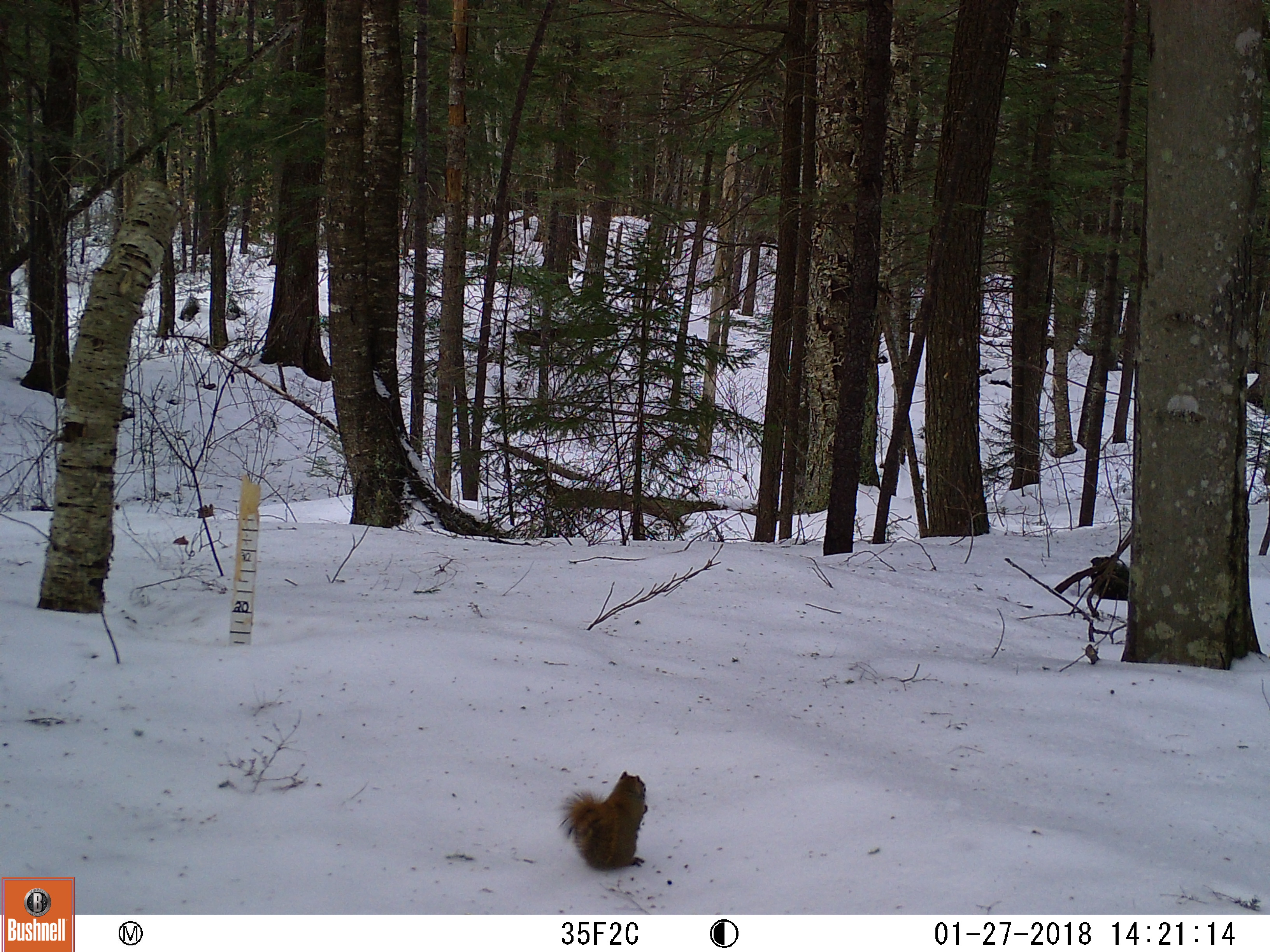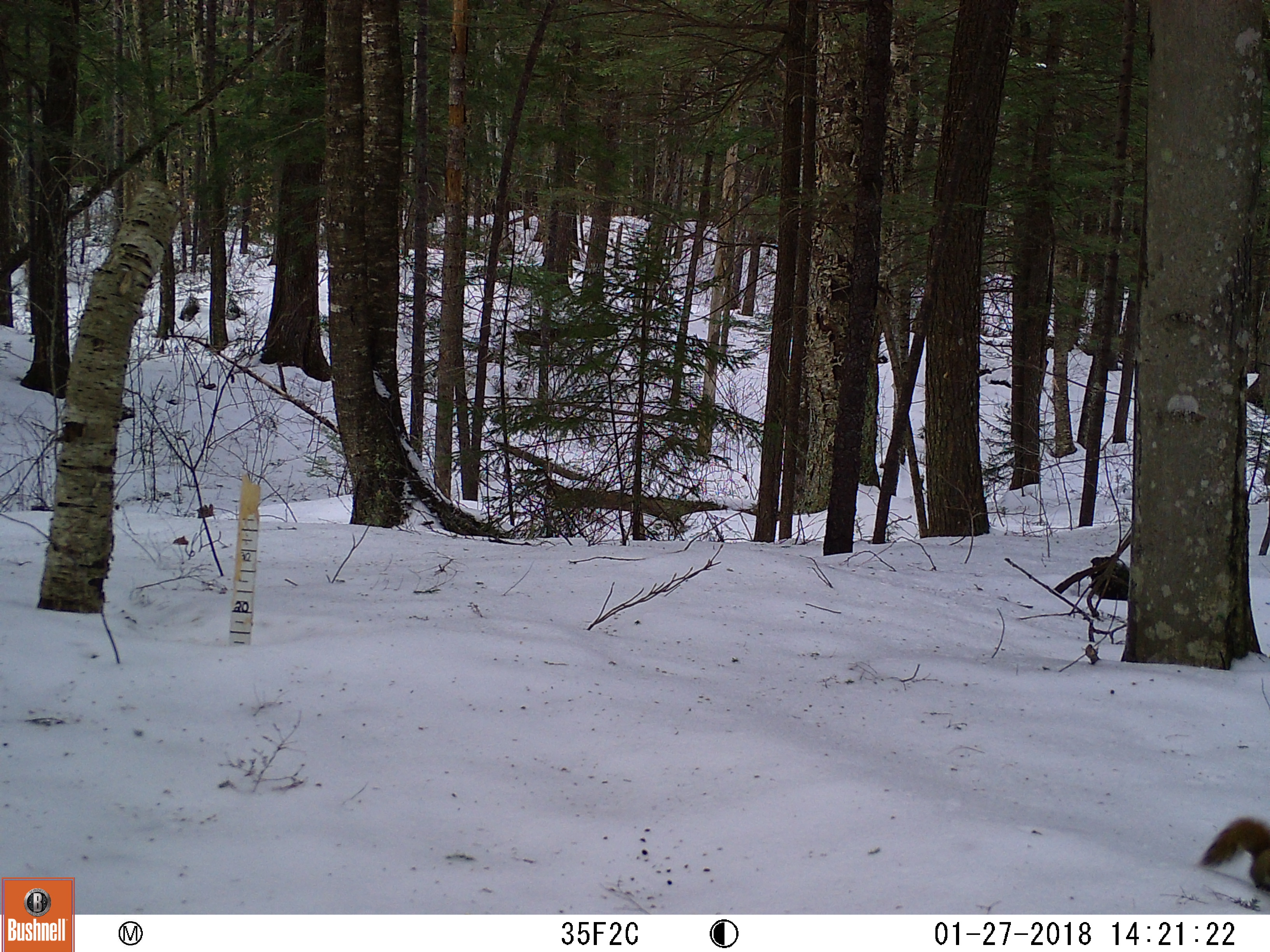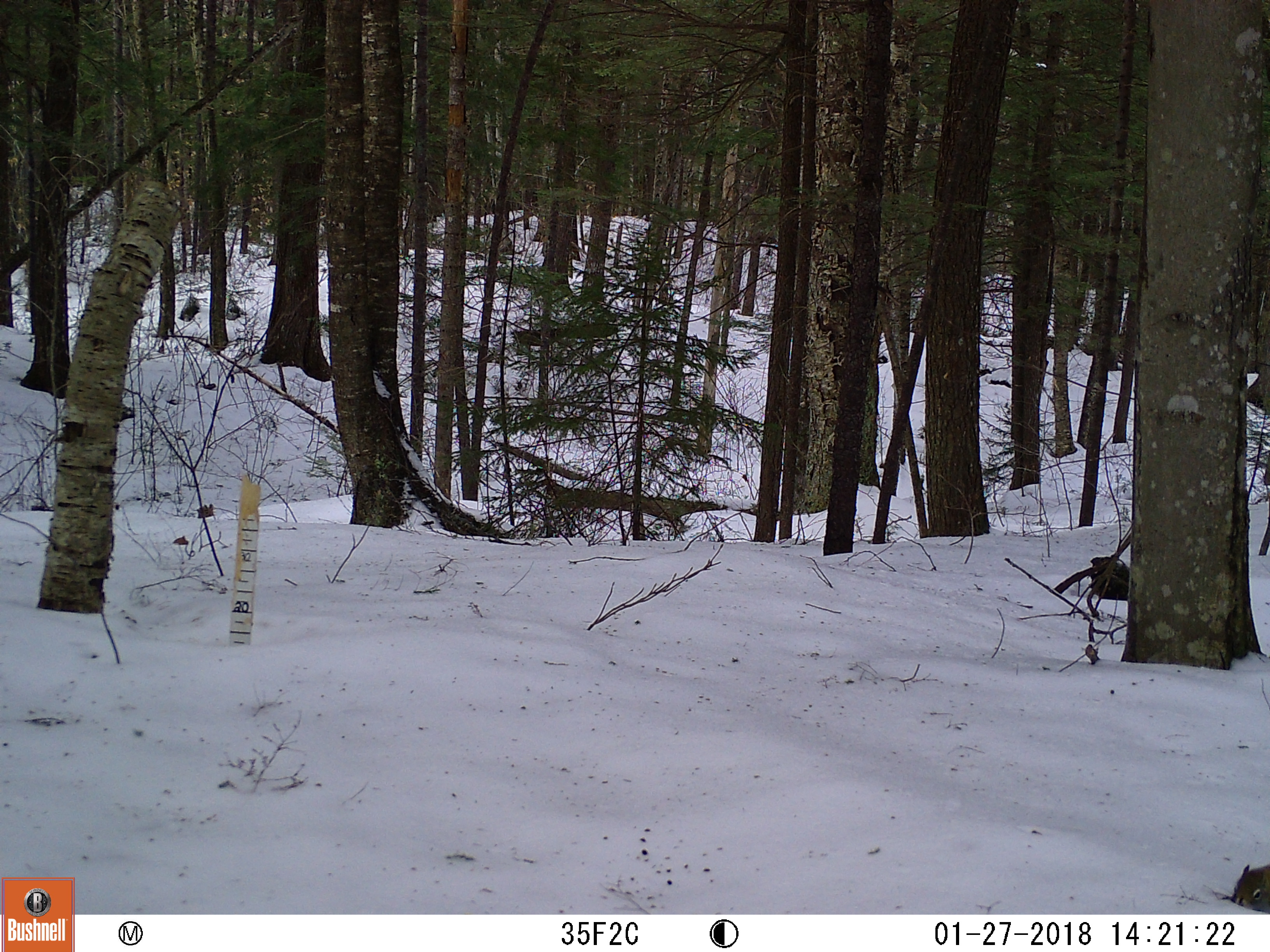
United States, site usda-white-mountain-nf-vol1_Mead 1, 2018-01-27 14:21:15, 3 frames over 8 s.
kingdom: Animalia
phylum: Chordata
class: Mammalia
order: Rodentia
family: Sciuridae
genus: Tamiasciurus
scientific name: Tamiasciurus hudsonicus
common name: red squirrel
Red squirrel (Tamiasciurus hudsonicus).